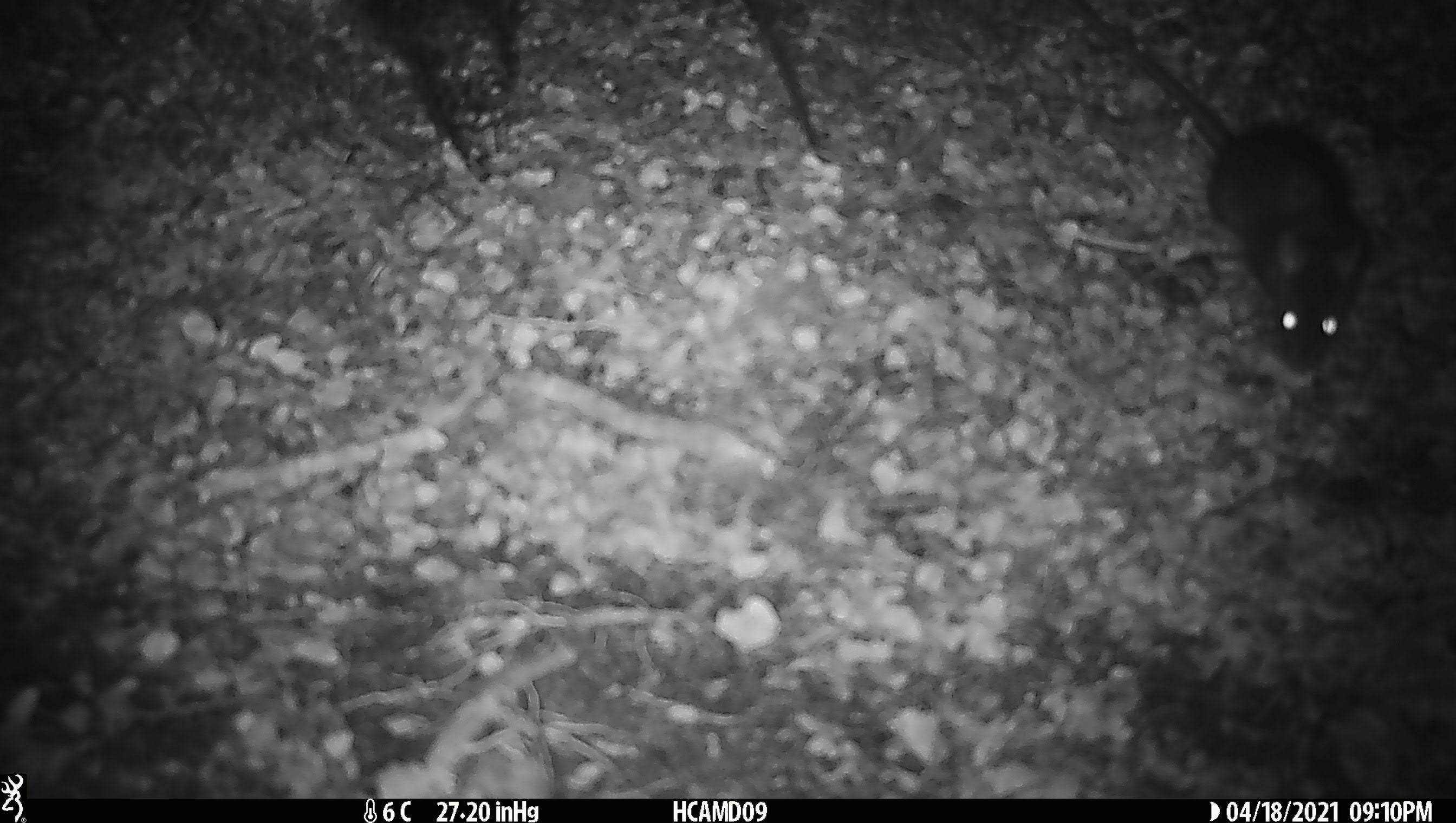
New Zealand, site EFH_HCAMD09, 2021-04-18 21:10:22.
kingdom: Animalia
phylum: Chordata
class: Mammalia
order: Rodentia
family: Muridae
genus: Rattus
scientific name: Rattus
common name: rat